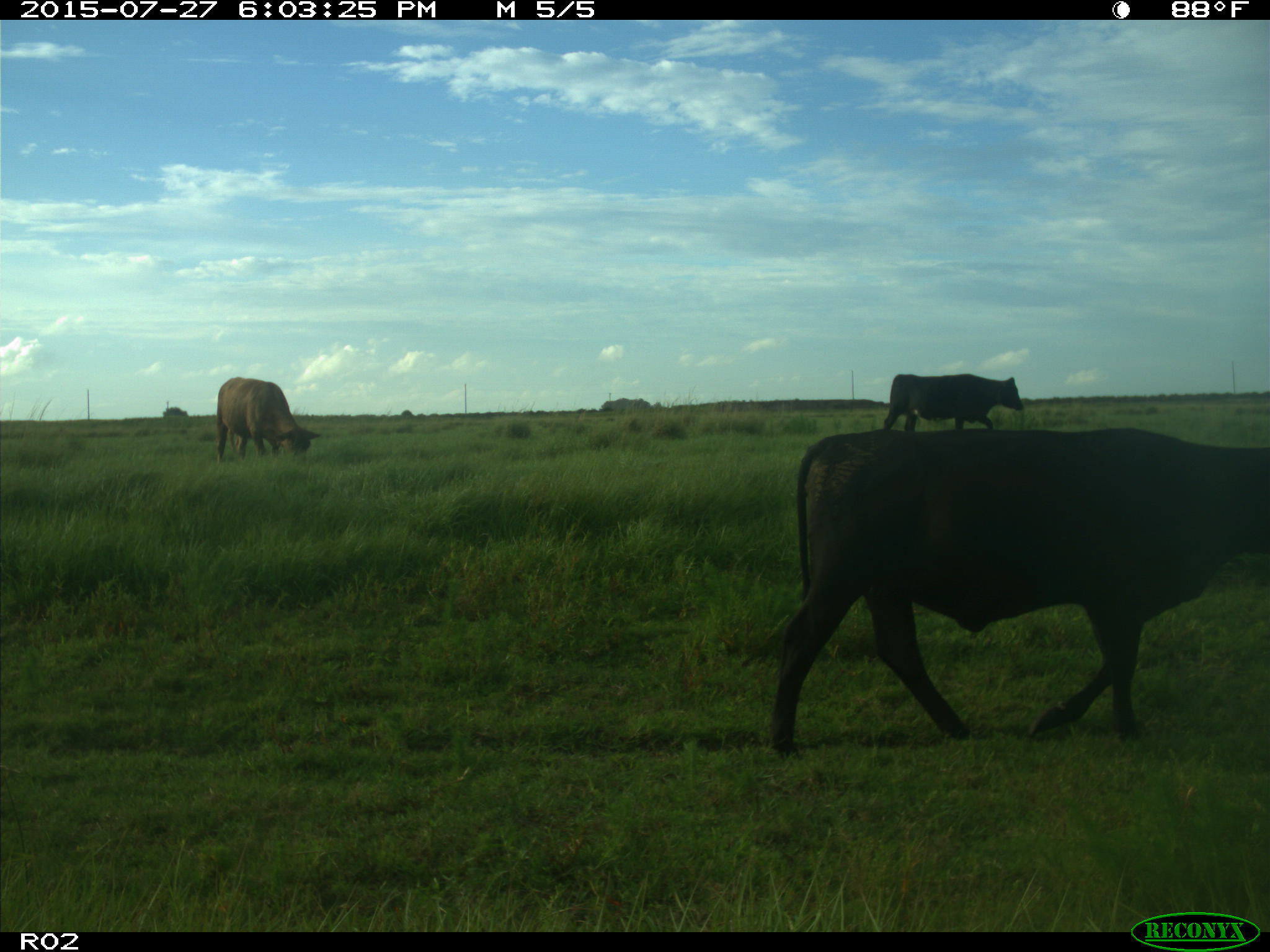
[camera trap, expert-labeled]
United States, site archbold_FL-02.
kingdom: Animalia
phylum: Chordata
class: Mammalia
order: Artiodactyla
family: Bovidae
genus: Bos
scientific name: Bos taurus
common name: domestic cow